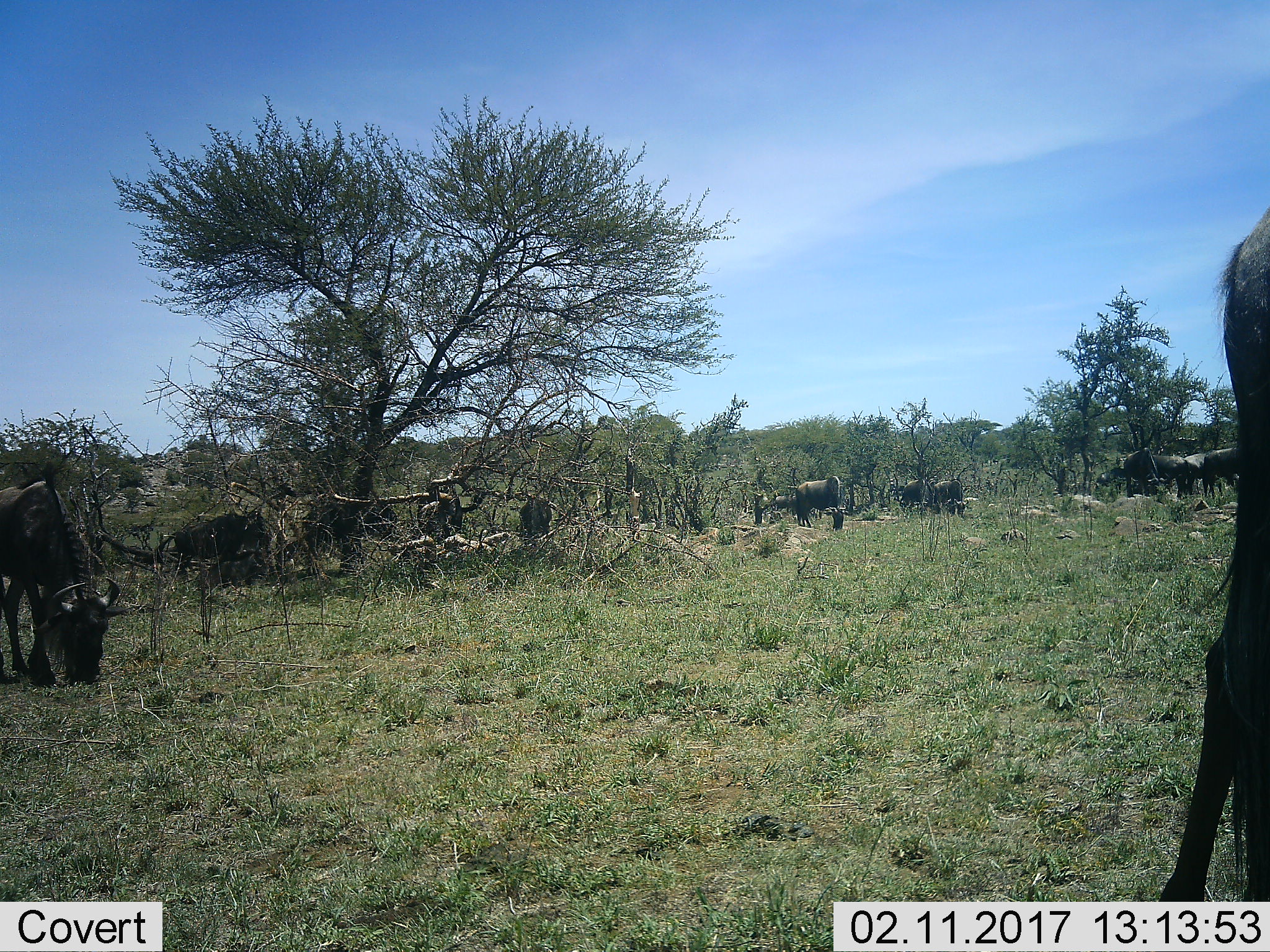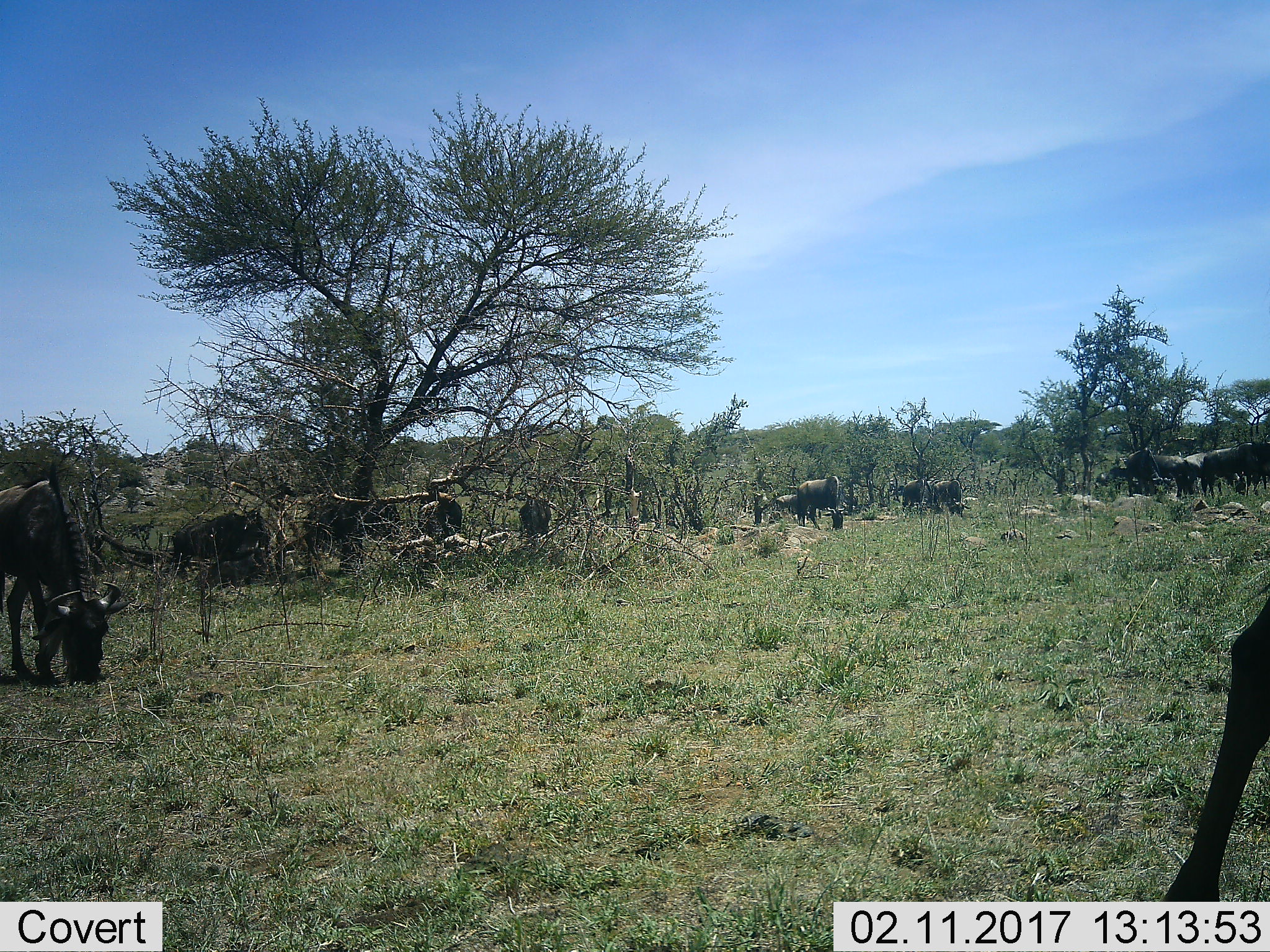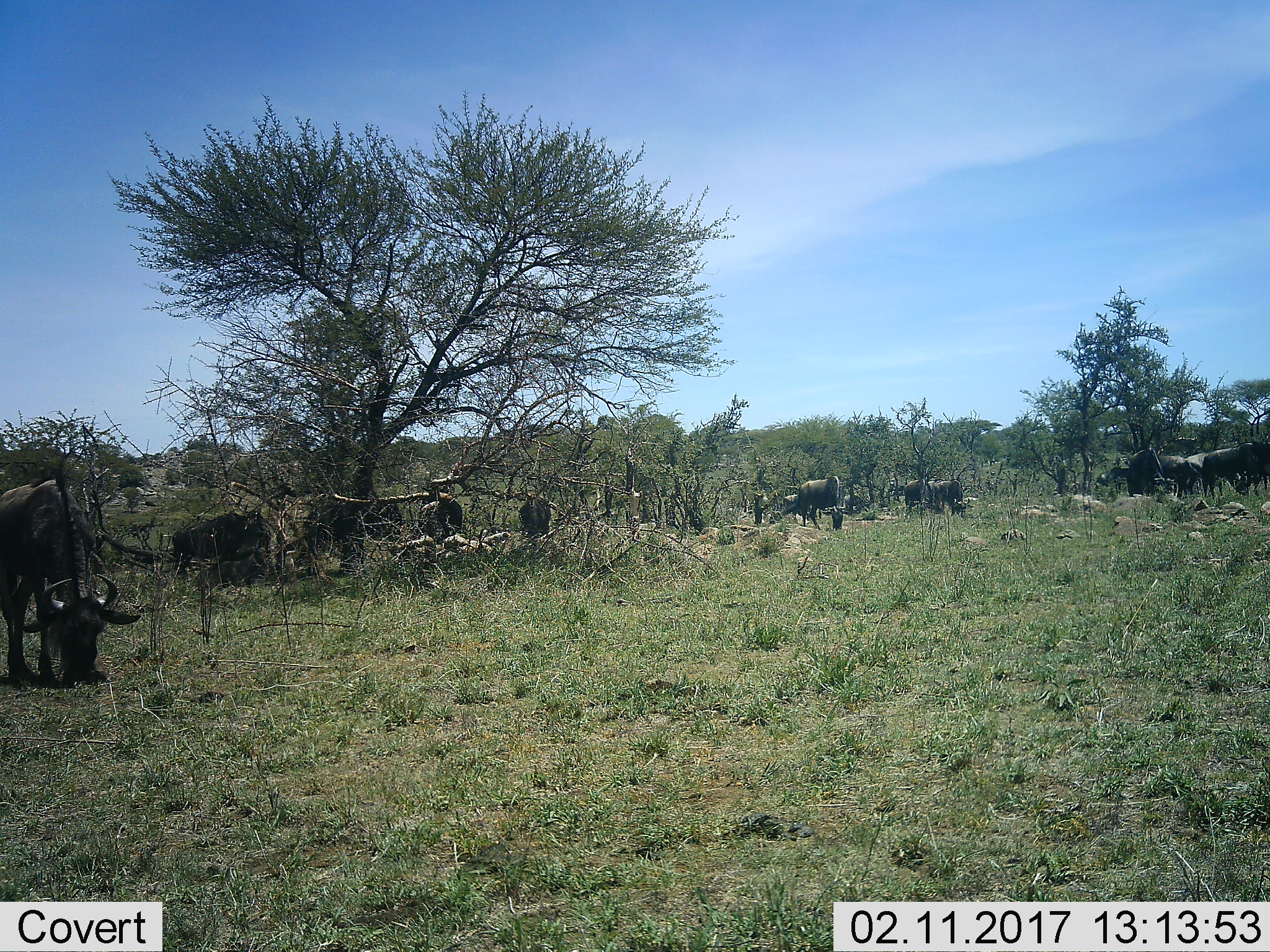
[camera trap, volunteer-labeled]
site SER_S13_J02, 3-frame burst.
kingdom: Animalia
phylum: Chordata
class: Mammalia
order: Artiodactyla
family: Bovidae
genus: Connochaetes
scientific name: Connochaetes taurinus taurinus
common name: blue wildebeest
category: wildebeestblue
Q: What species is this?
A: Wildebeestblue (blue wildebeest) (Connochaetes taurinus taurinus).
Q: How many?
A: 11-50.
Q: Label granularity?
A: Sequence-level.